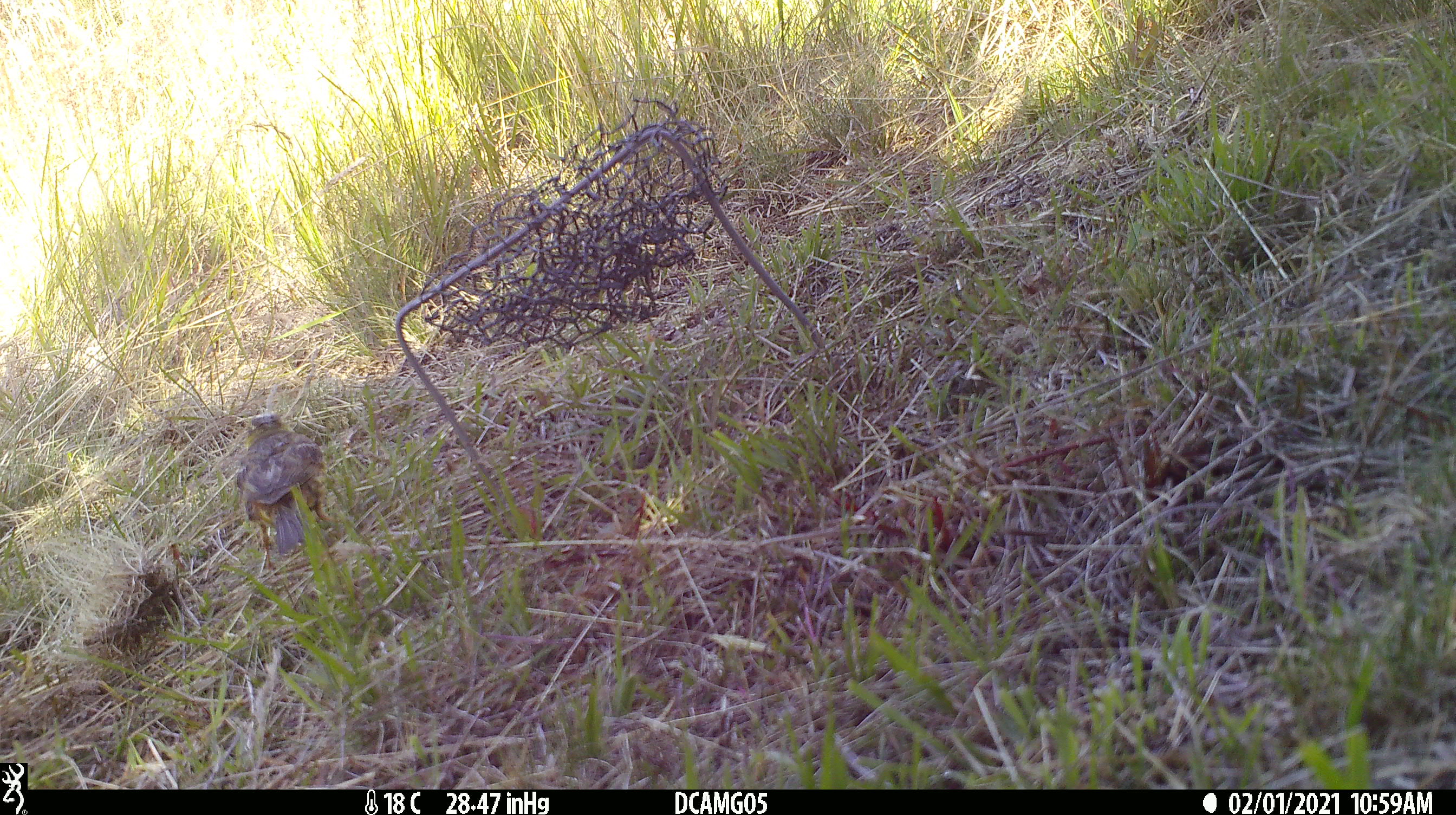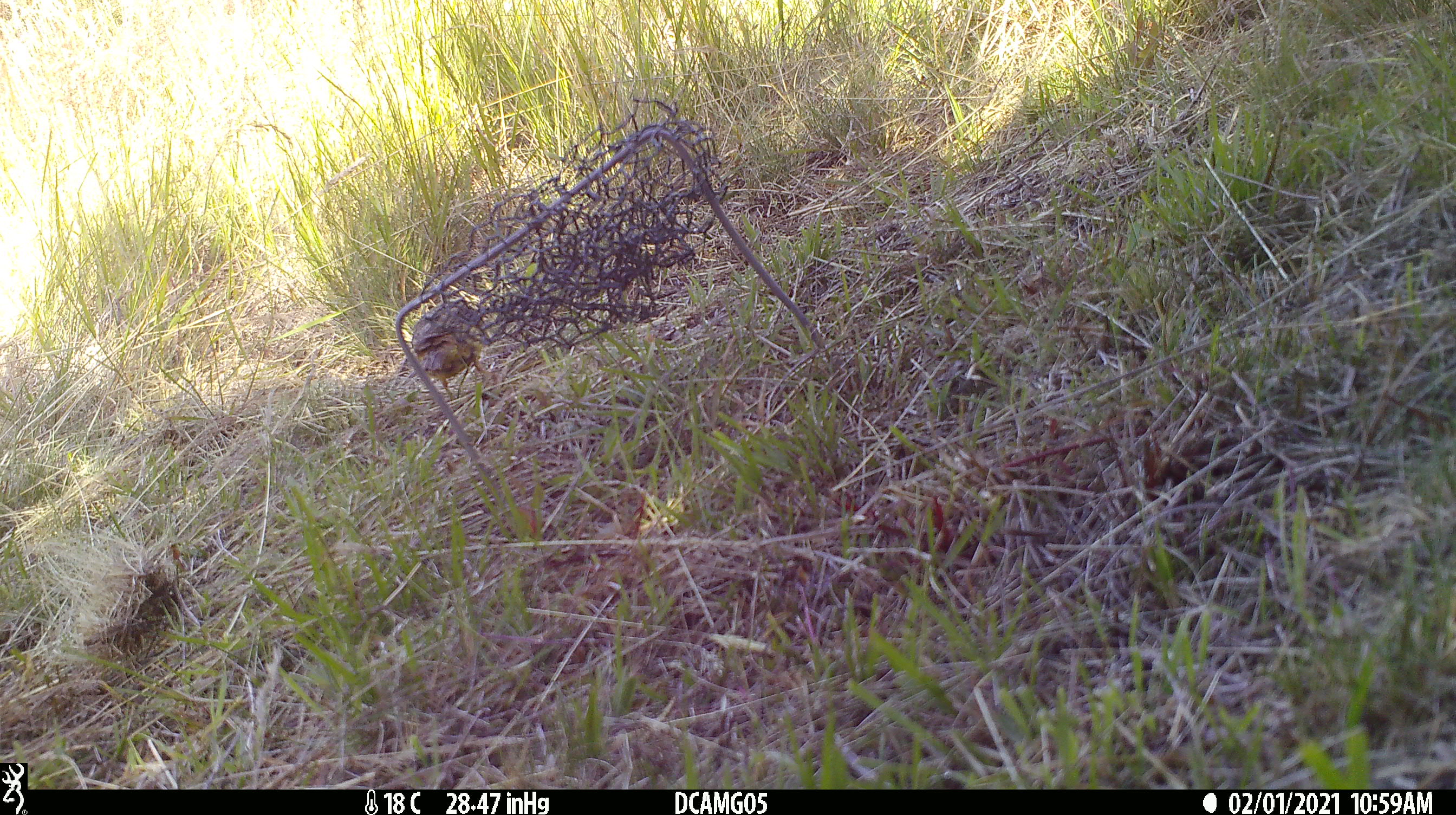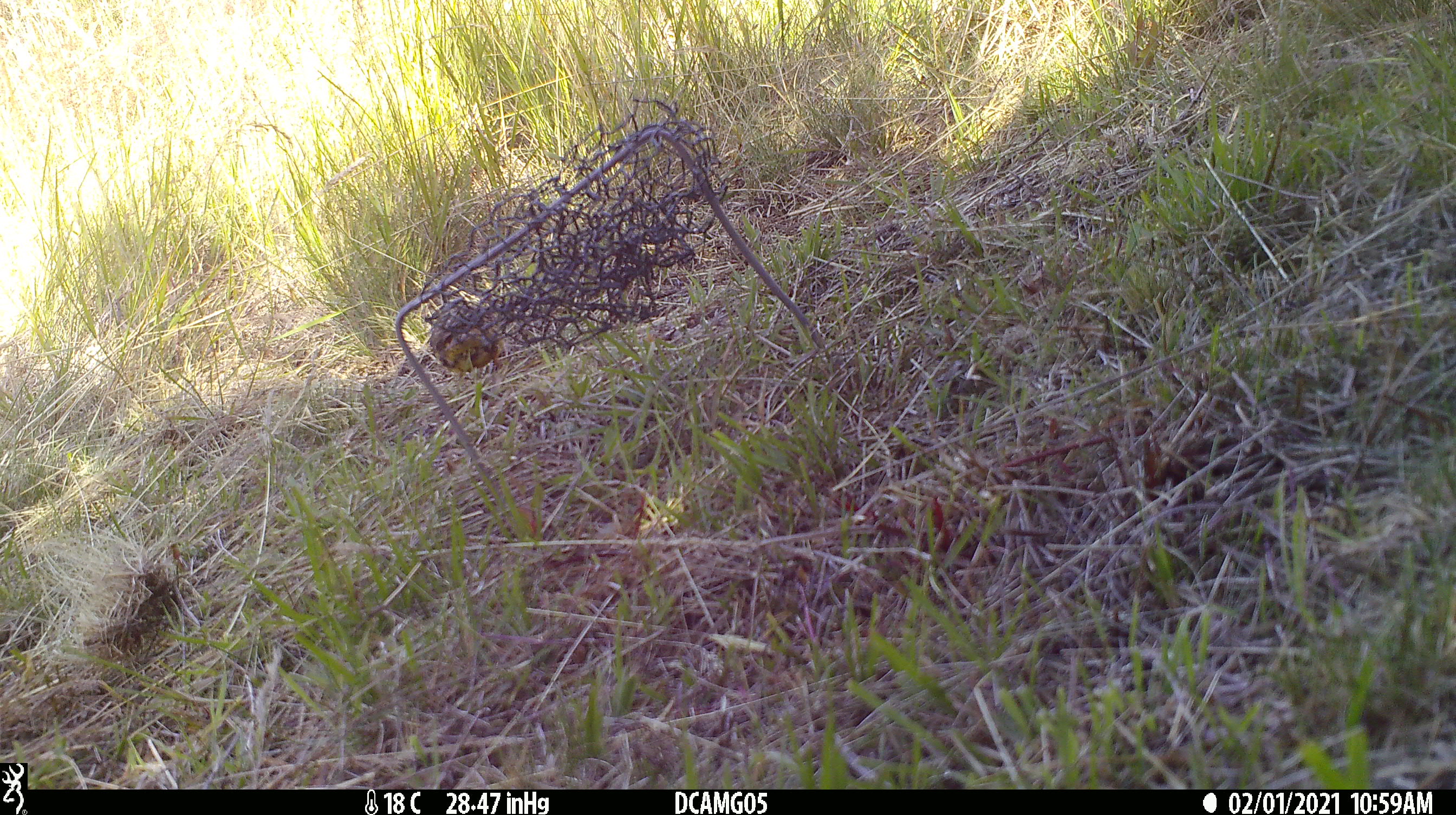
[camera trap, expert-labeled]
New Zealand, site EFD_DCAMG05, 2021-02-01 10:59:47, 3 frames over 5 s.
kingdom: Animalia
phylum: Chordata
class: Aves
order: Passeriformes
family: Emberizidae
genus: Emberiza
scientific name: Emberiza citrinella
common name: yellowhammer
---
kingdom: Animalia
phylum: Chordata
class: Aves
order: Passeriformes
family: Fringillidae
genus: Chloris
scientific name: Chloris chloris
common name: greenfinch